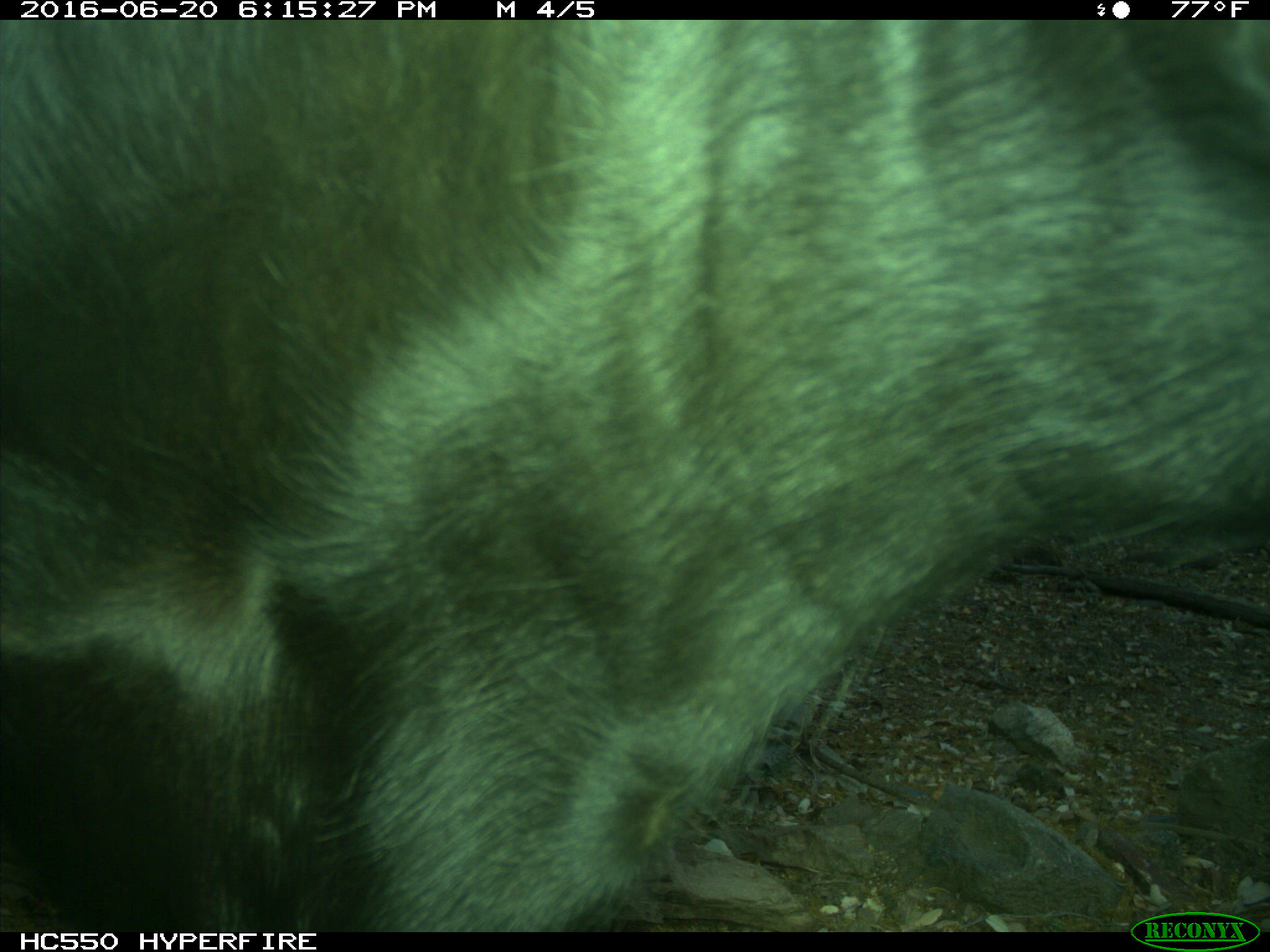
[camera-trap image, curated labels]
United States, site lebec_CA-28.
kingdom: Animalia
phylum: Chordata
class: Mammalia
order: Artiodactyla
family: Bovidae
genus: Bos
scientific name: Bos taurus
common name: domestic cow